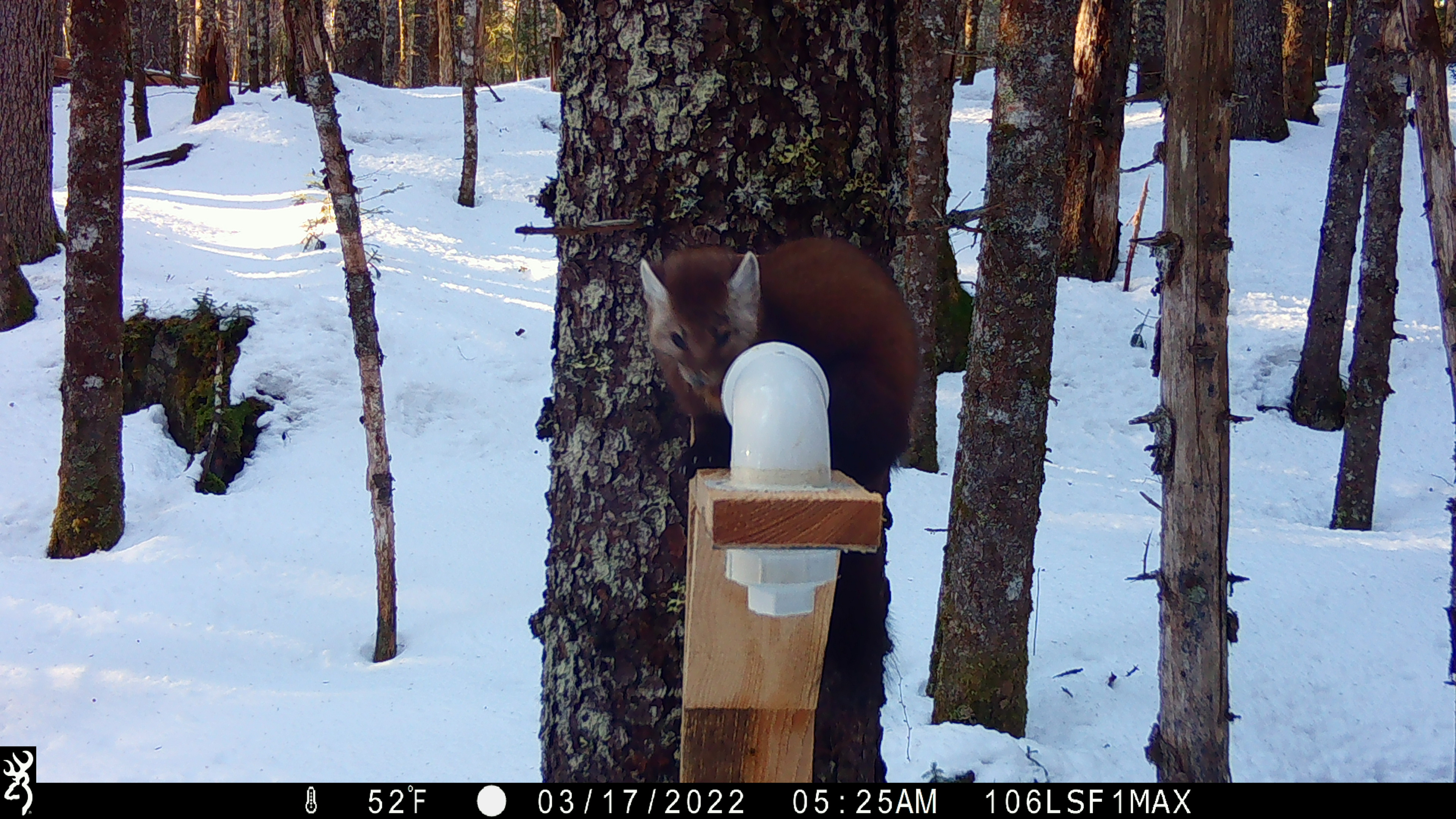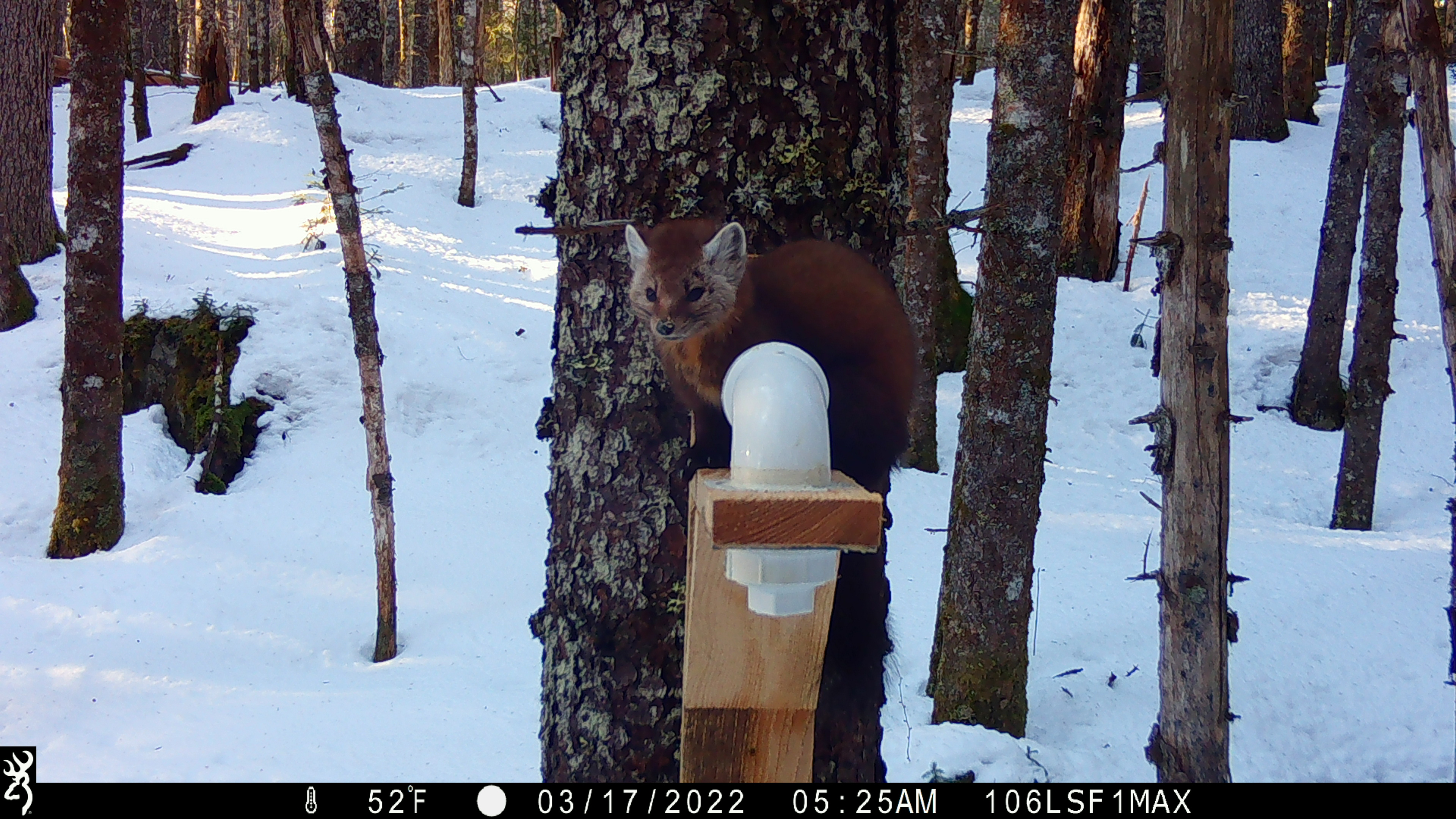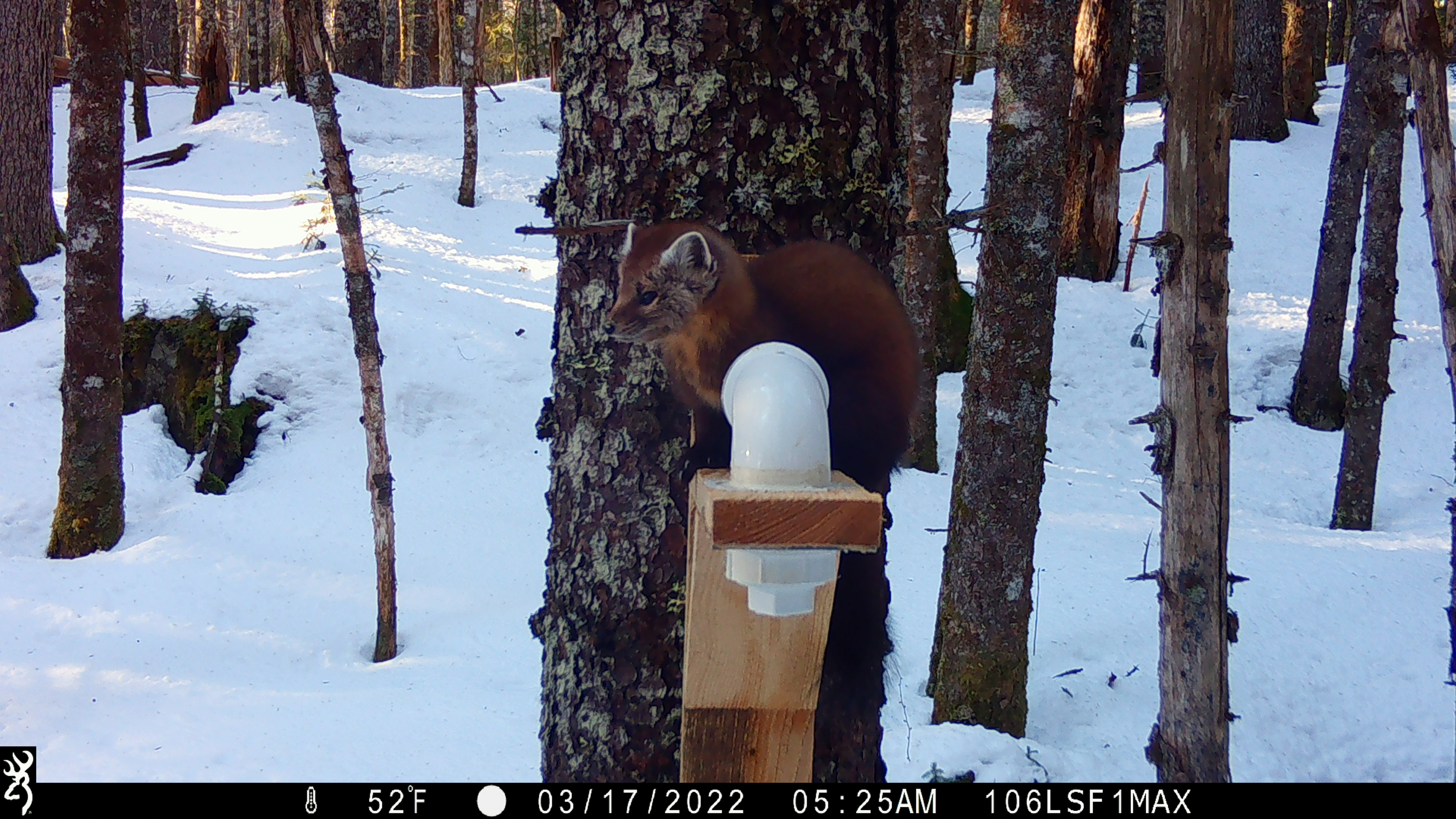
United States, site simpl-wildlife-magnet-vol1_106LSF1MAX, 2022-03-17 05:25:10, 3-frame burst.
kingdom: Animalia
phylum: Chordata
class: Mammalia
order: Carnivora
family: Mustelidae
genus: Martes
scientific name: Martes americana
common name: american marten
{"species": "american marten (Martes americana)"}